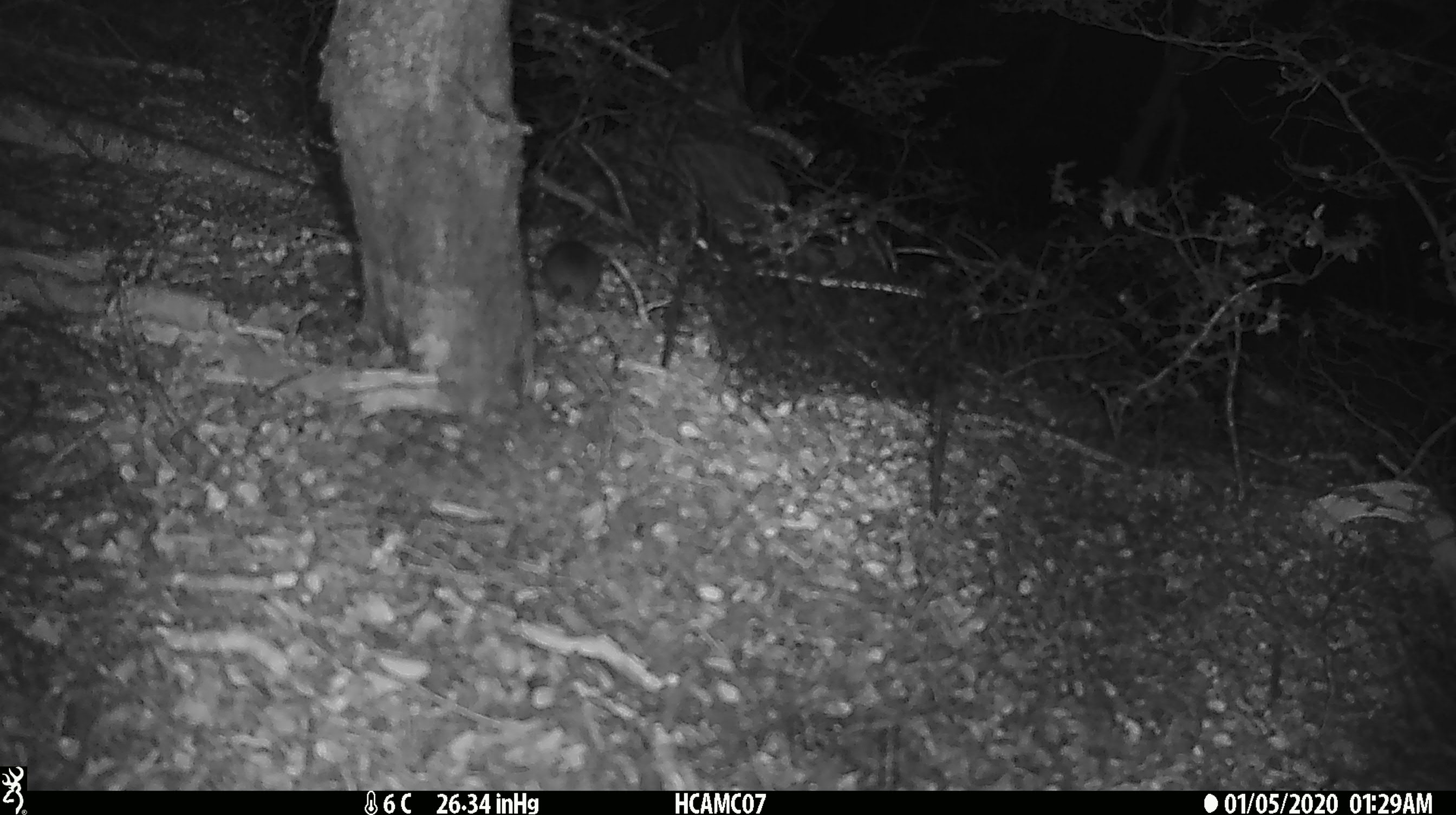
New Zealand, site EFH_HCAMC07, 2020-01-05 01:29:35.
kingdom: Animalia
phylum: Chordata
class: Mammalia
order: Rodentia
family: Muridae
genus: Mus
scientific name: Mus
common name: mouse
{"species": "mouse (Mus)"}